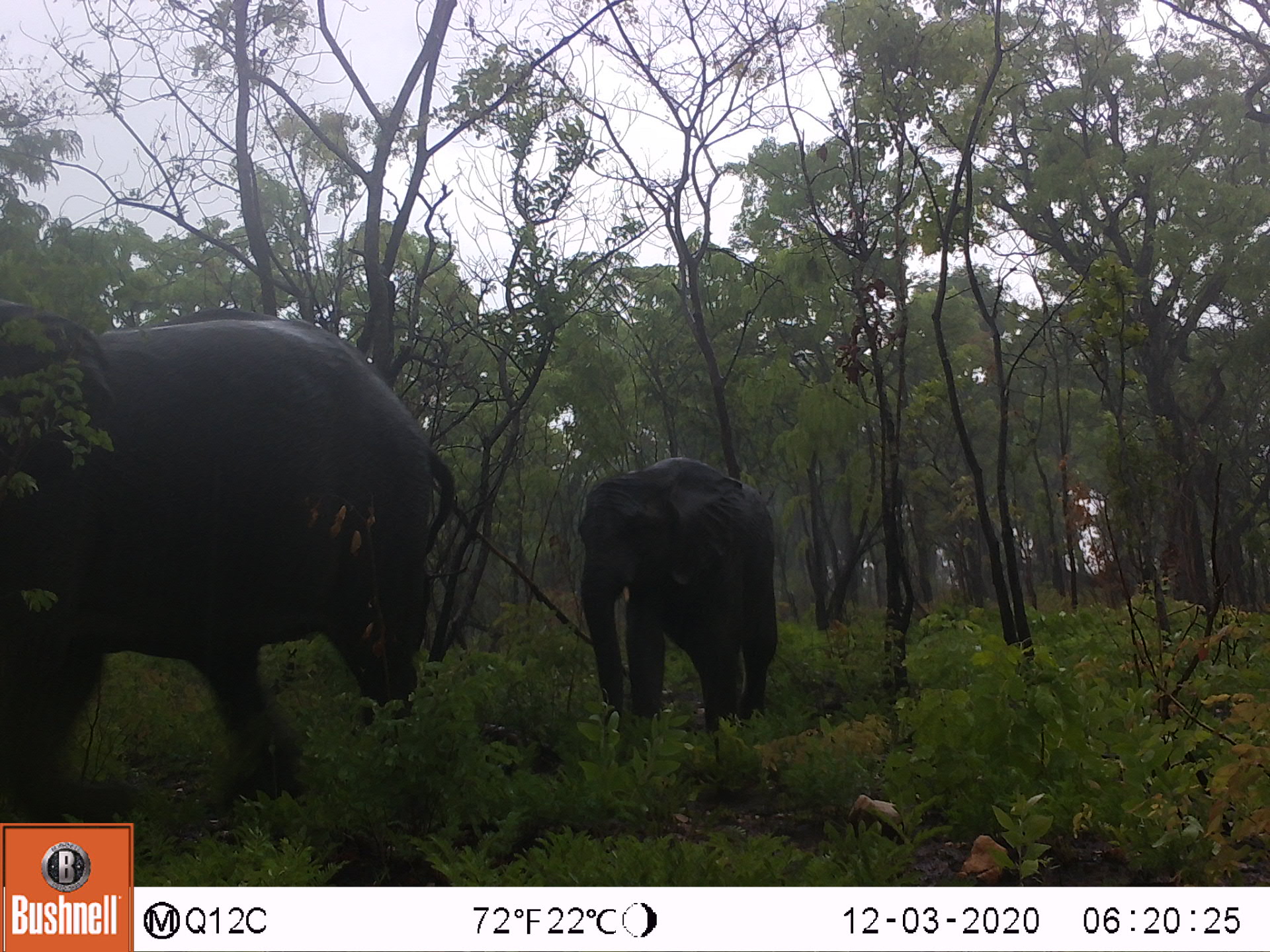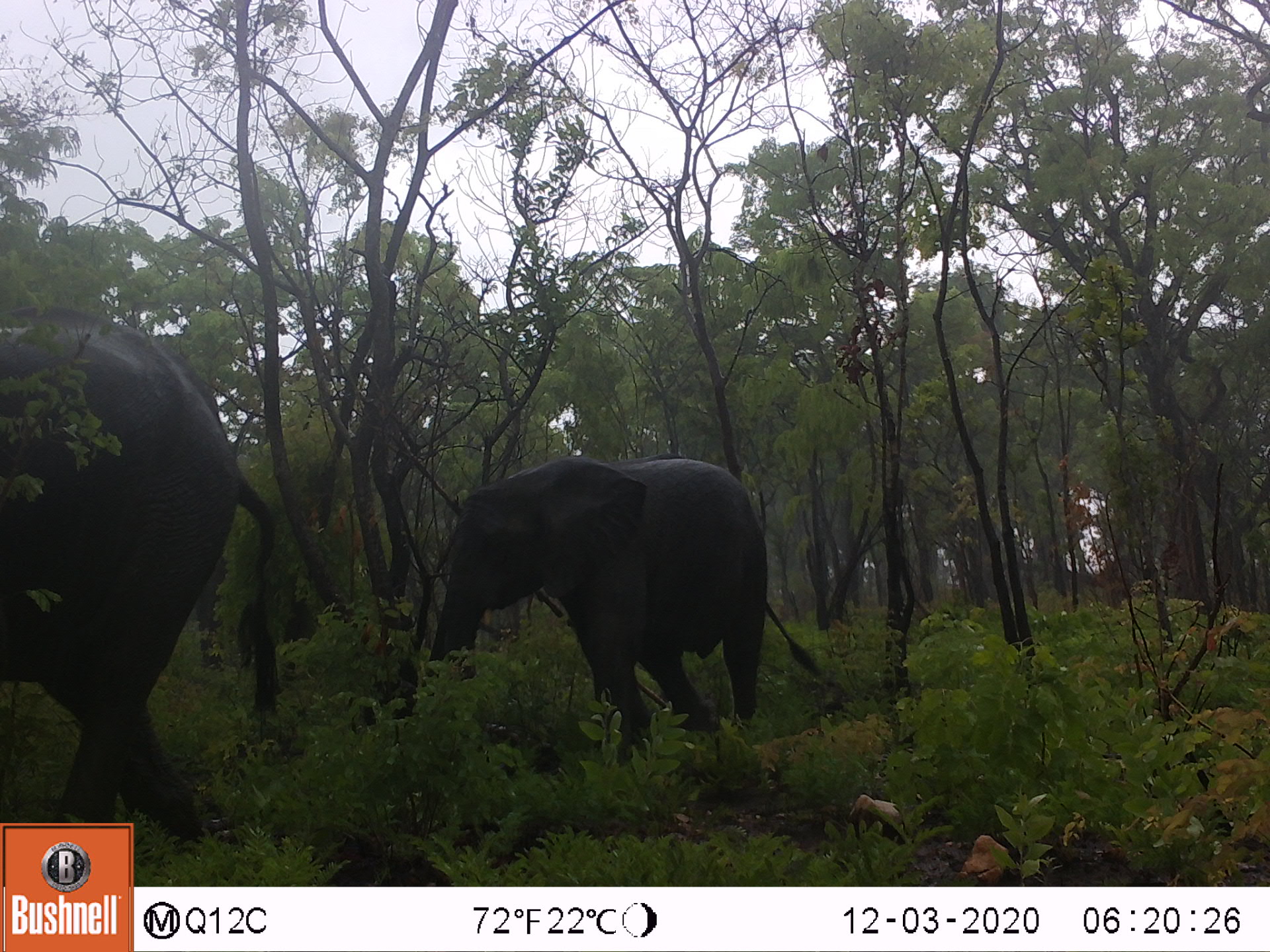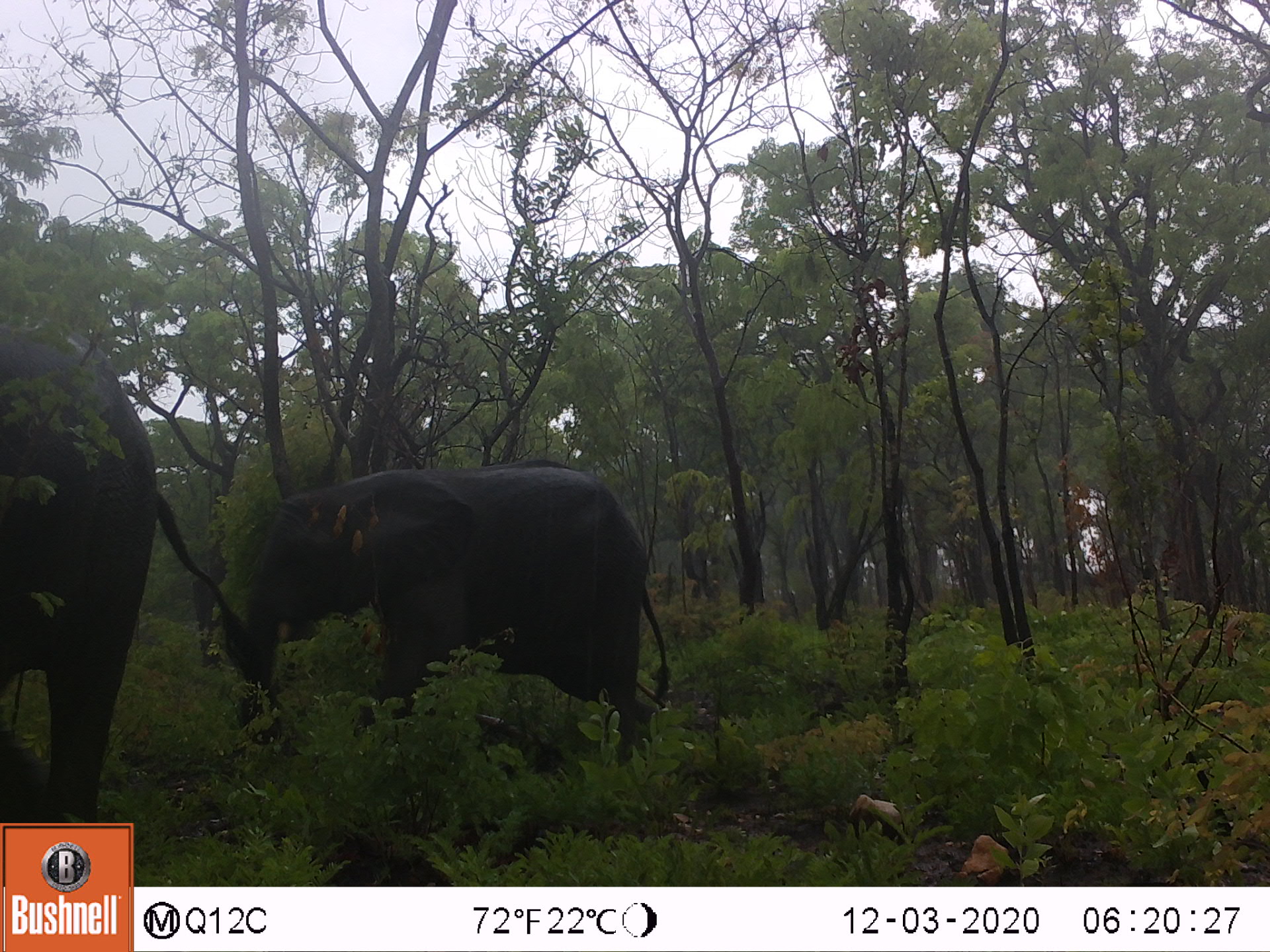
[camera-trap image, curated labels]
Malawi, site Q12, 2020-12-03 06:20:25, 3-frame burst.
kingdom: Animalia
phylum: Chordata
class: Mammalia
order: Proboscidea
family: Elephantidae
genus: Loxodonta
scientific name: Loxodonta africana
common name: african savanna elephant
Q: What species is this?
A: African savanna elephant (Loxodonta africana).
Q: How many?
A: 2.